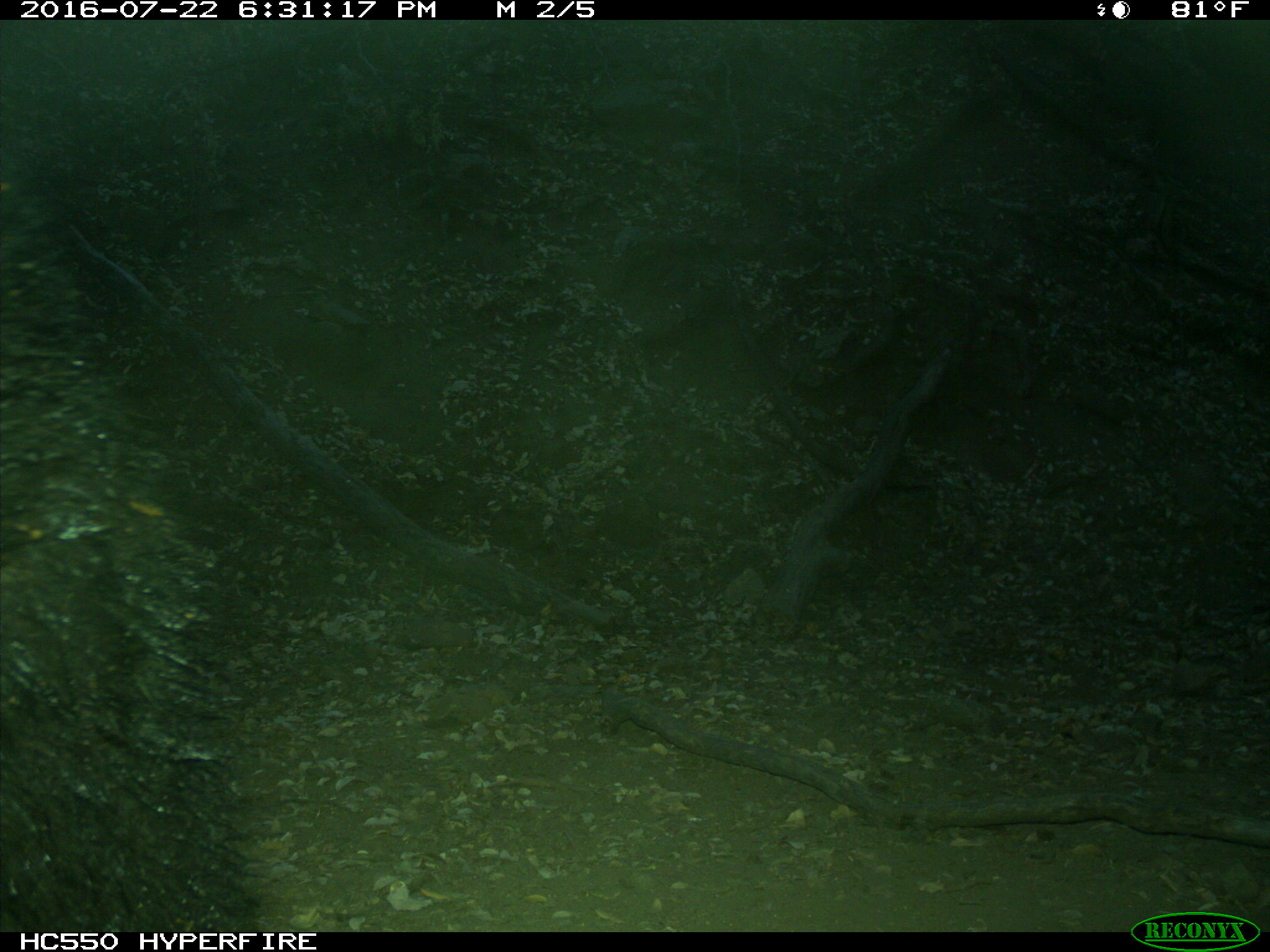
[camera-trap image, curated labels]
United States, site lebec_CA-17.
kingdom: Animalia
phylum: Chordata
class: Mammalia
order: Carnivora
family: Ursidae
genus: Ursus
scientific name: Ursus americanus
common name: american black bear